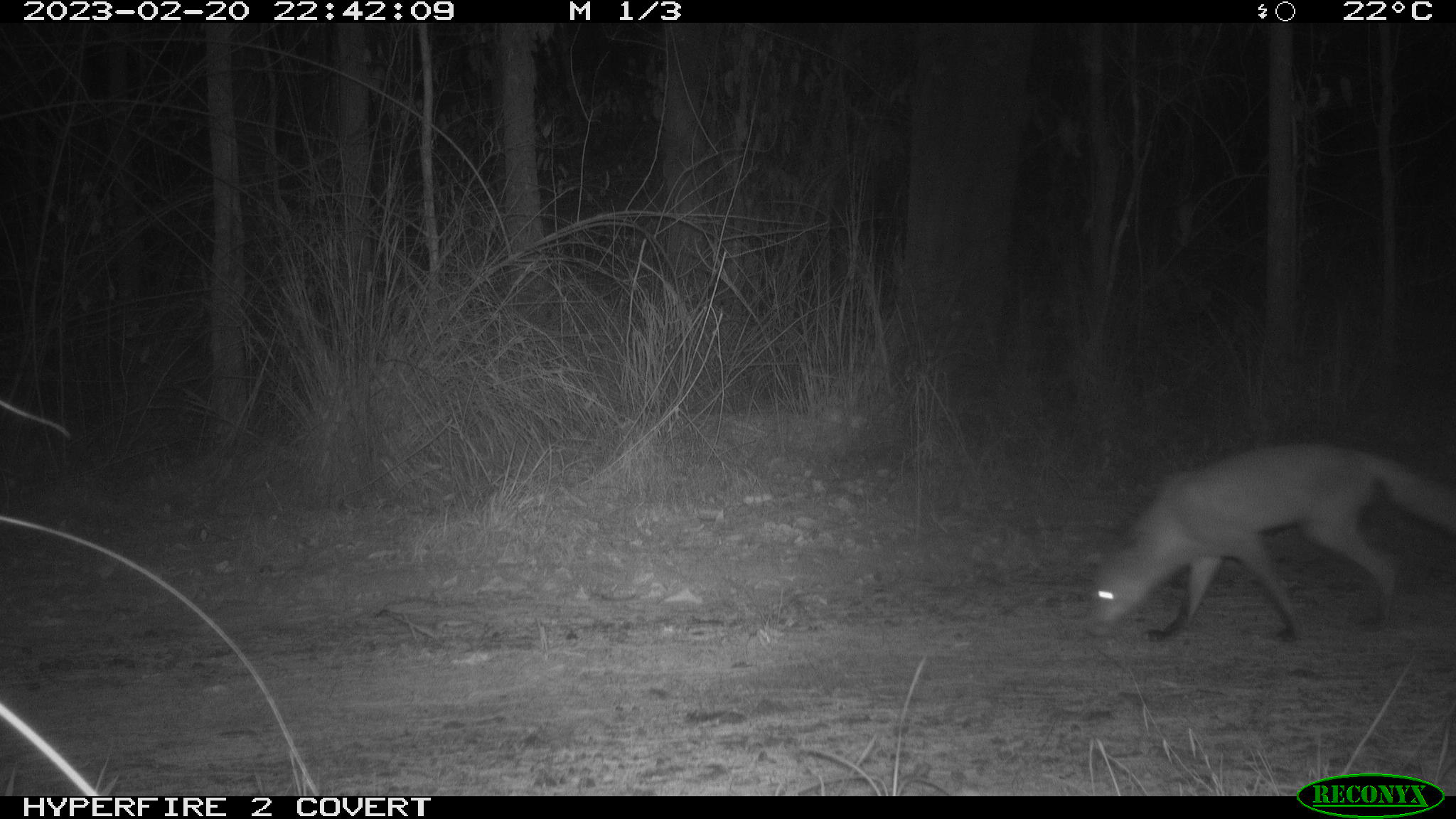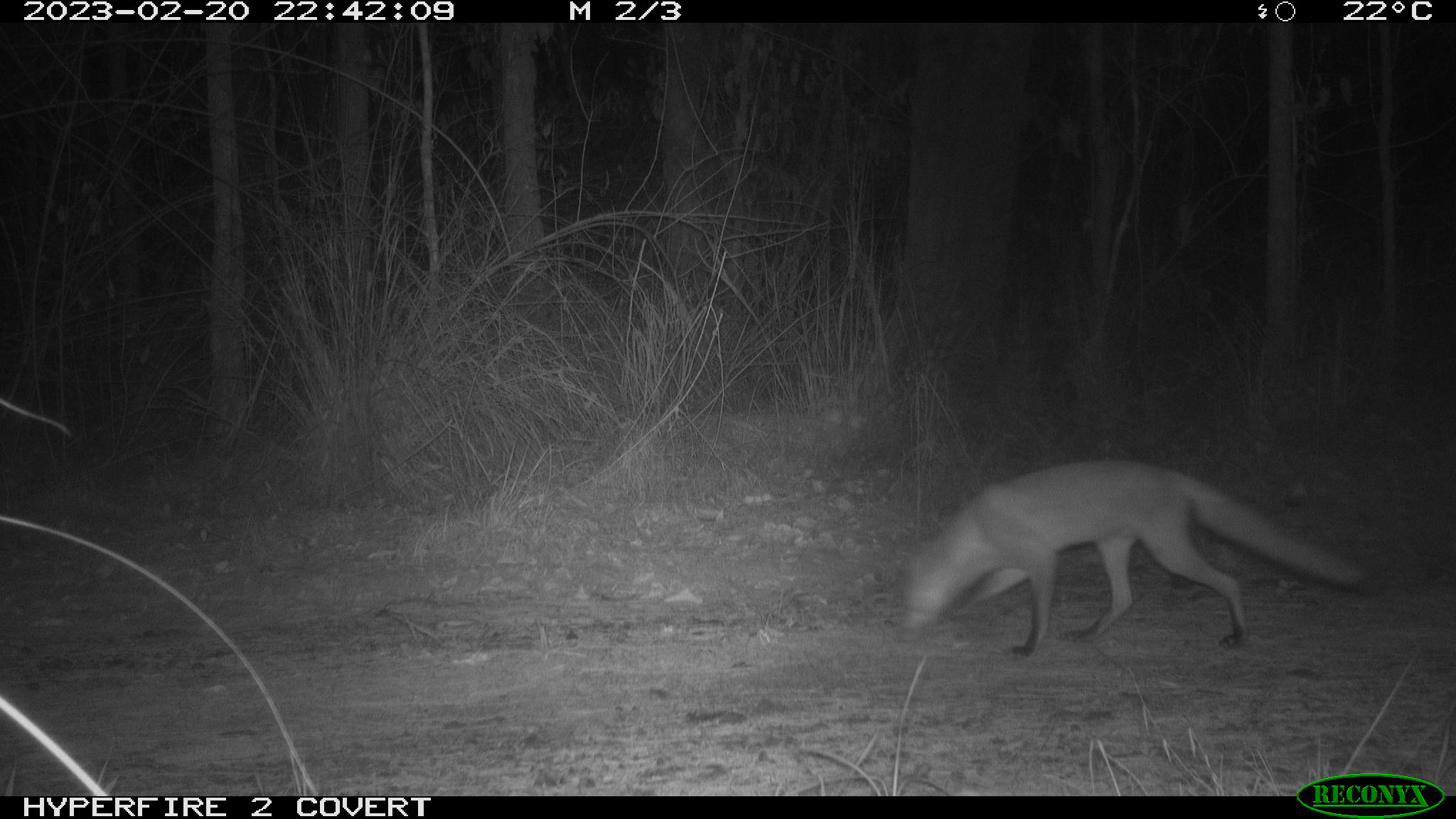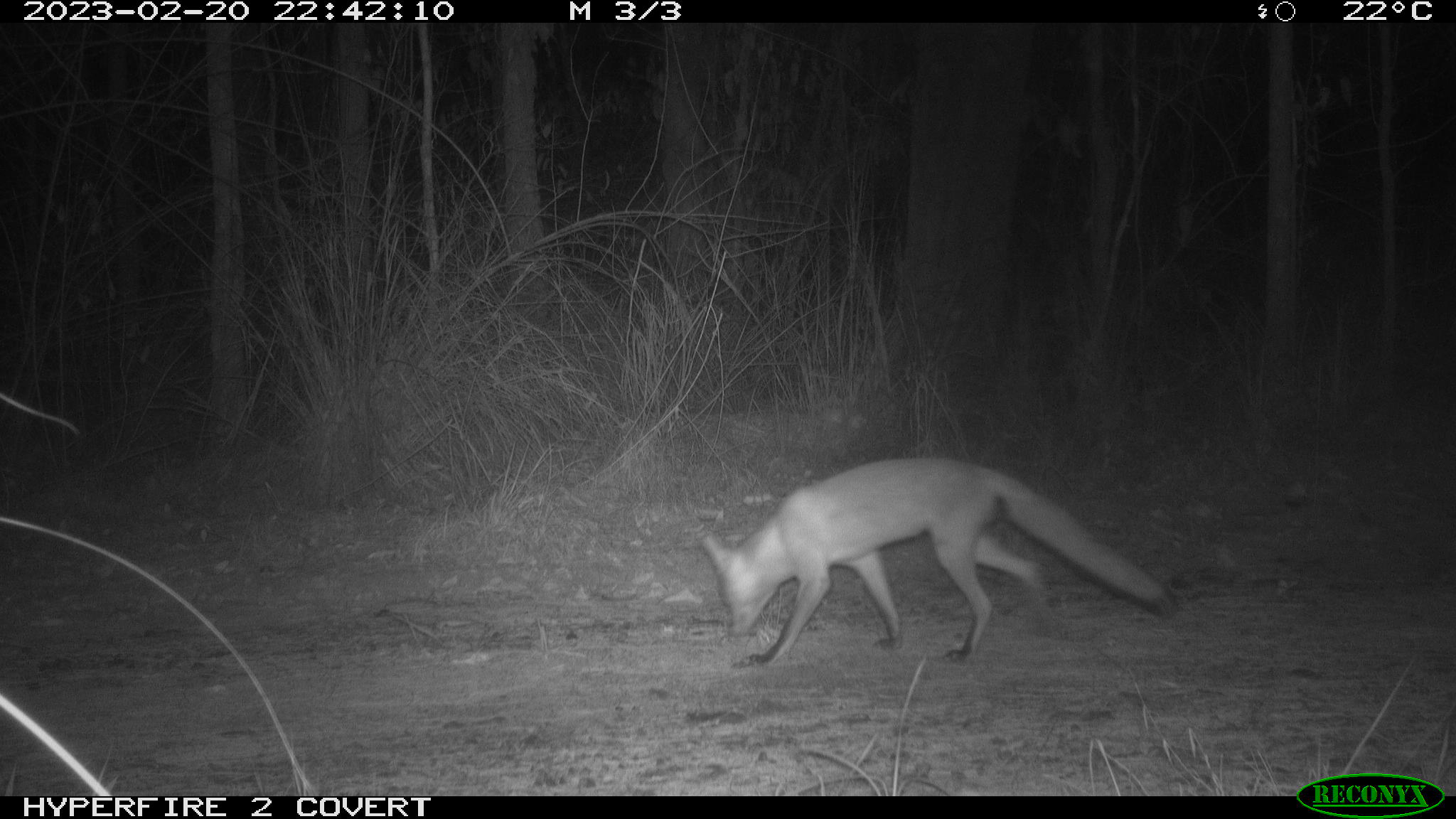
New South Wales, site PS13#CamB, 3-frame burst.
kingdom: Animalia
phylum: Chordata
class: Mammalia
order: Carnivora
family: Canidae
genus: Vulpes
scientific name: Vulpes vulpes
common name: red fox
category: fox